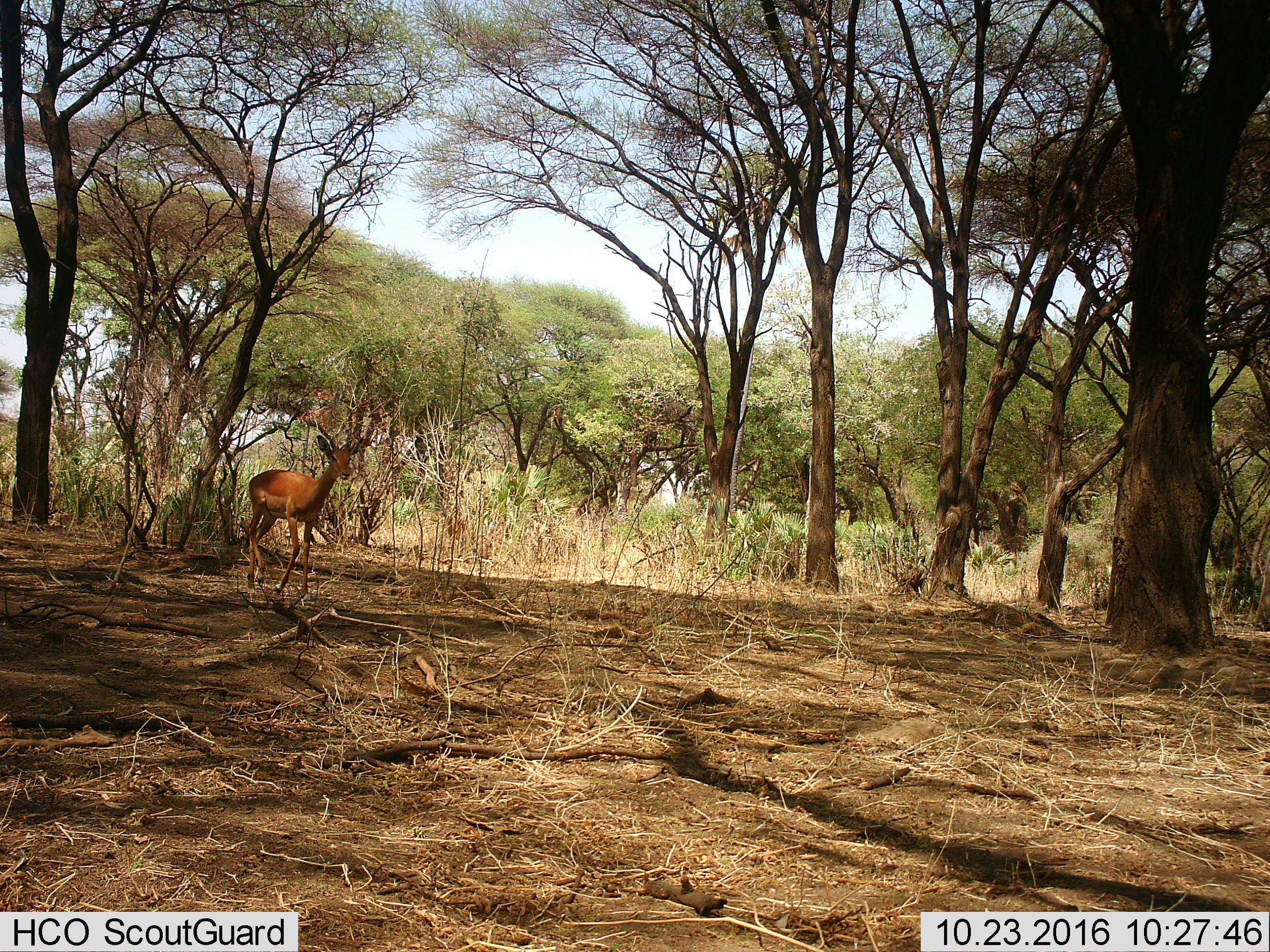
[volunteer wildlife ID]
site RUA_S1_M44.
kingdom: Animalia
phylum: Chordata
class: Mammalia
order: Artiodactyla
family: Bovidae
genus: Aepyceros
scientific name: Aepyceros melampus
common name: impala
Impala (Aepyceros melampus), count 1. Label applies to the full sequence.